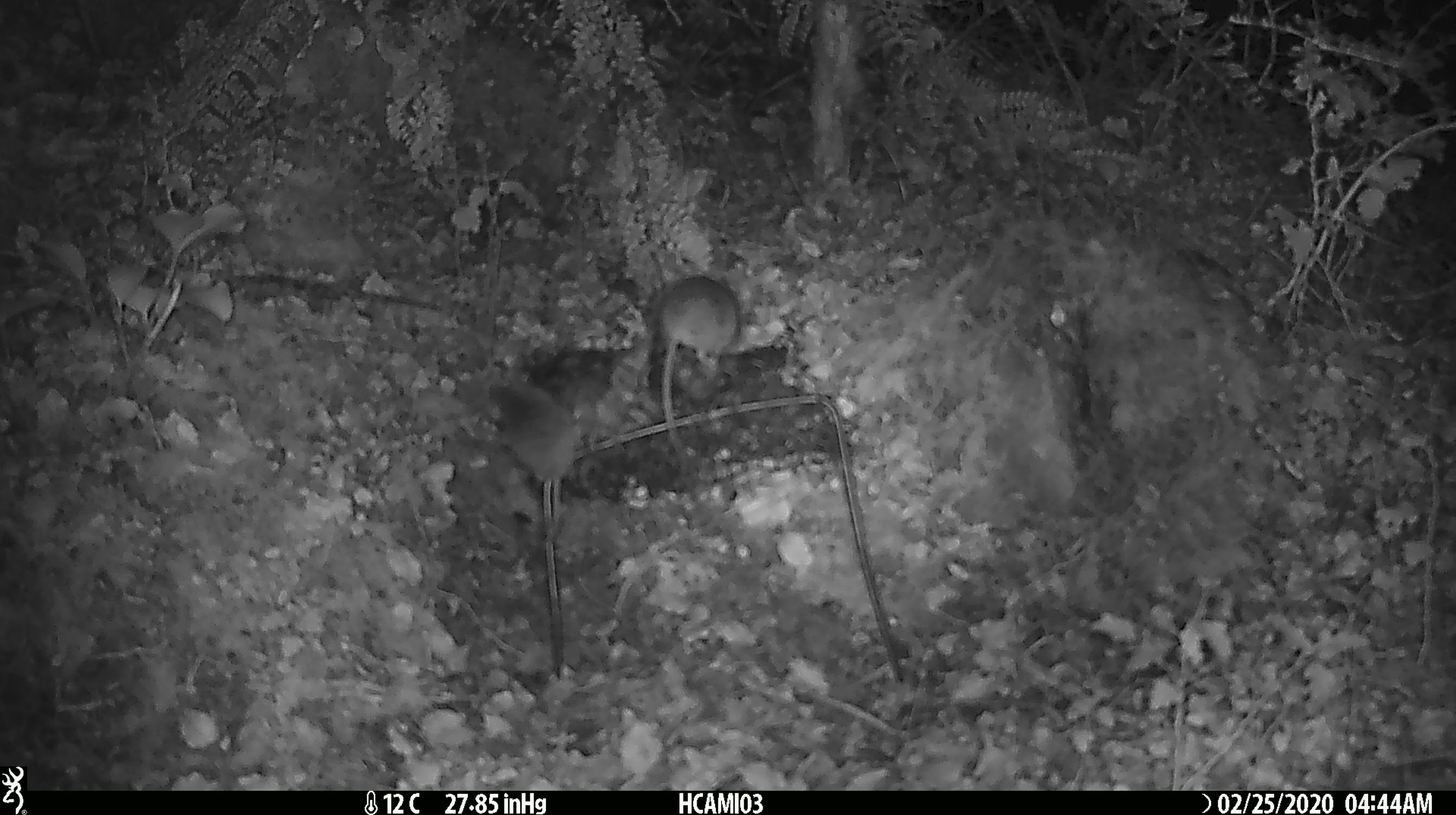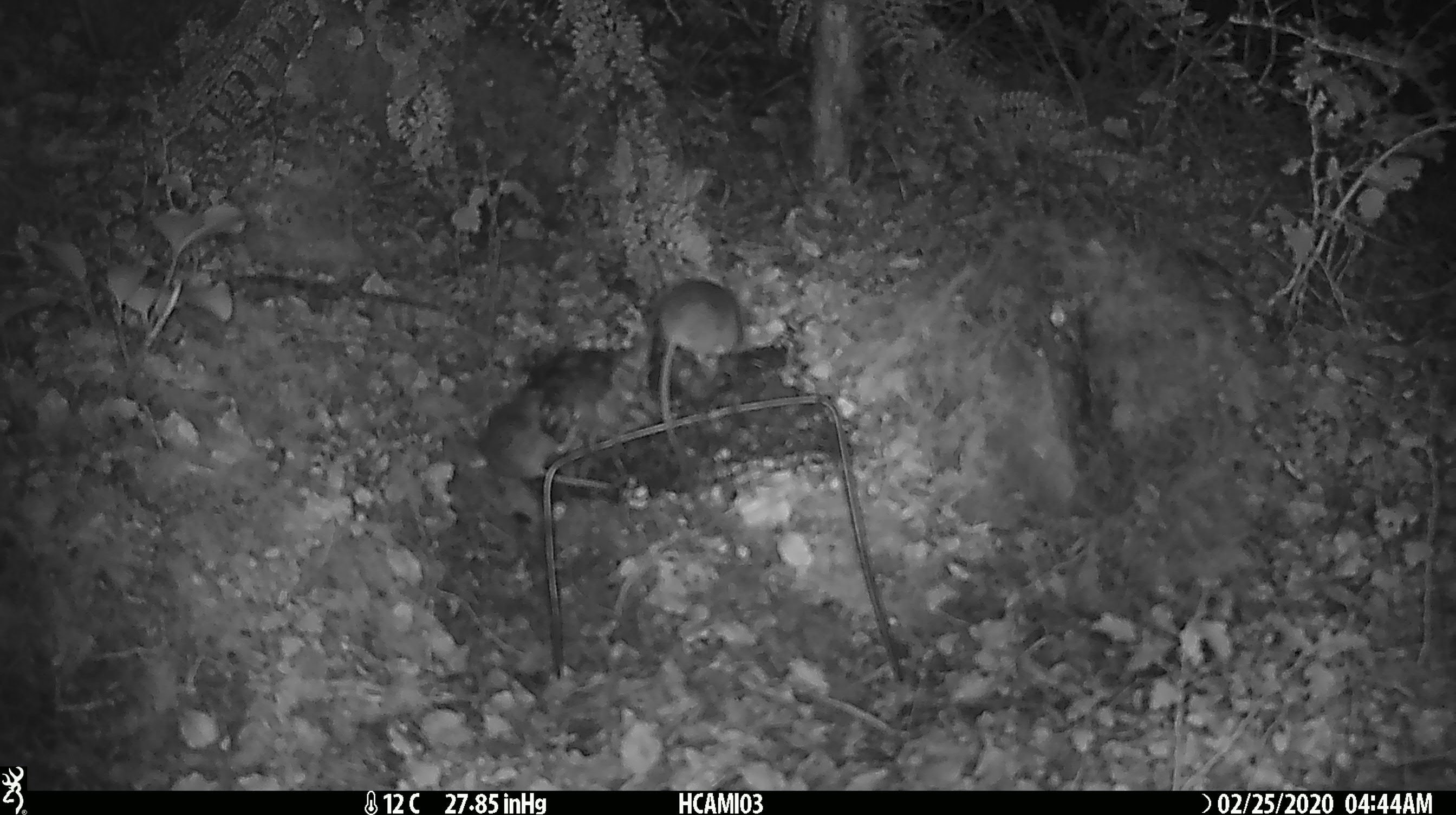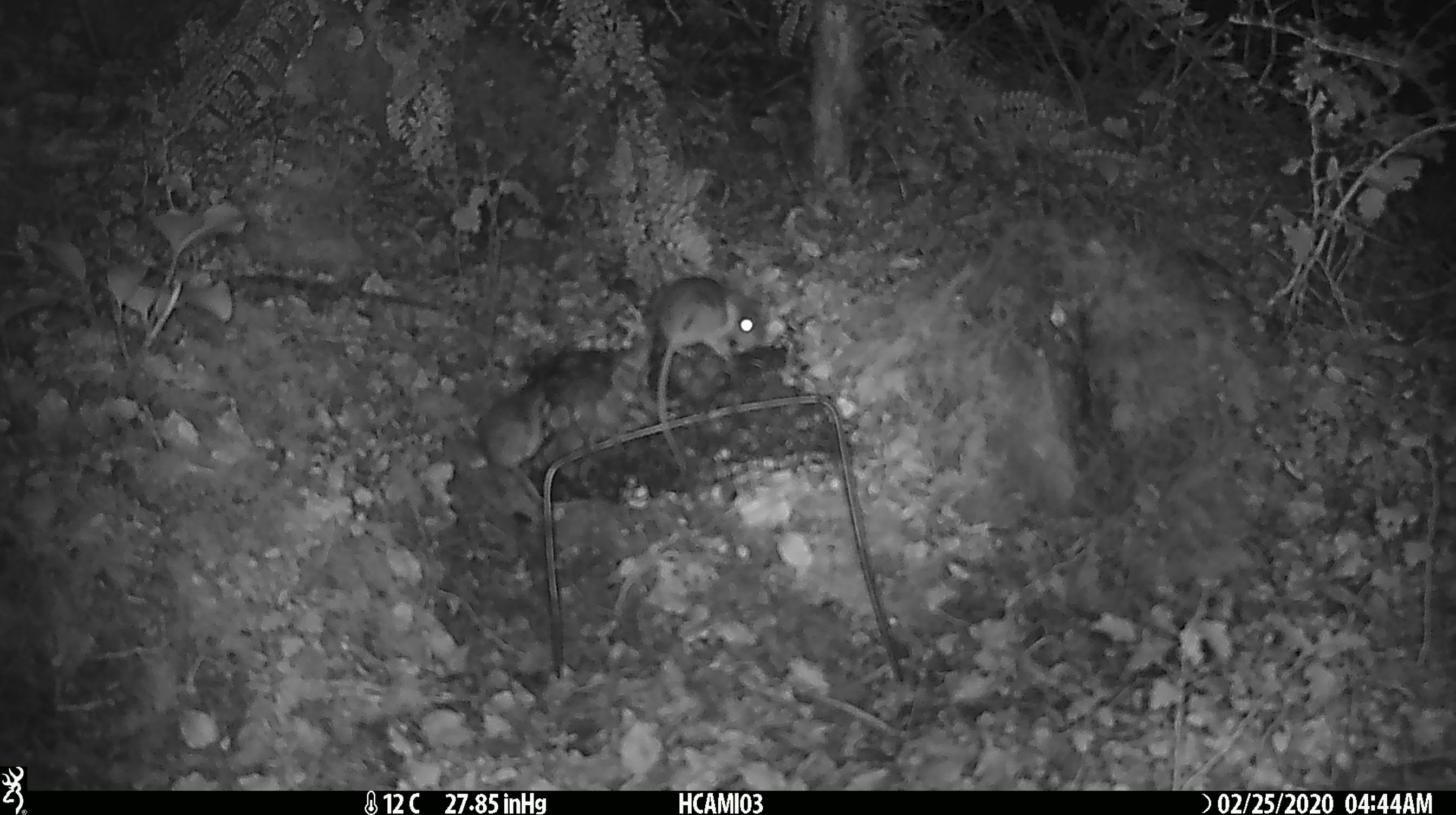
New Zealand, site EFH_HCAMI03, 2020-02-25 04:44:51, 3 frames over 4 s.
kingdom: Animalia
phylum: Chordata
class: Mammalia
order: Rodentia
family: Muridae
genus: Mus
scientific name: Mus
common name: mouse